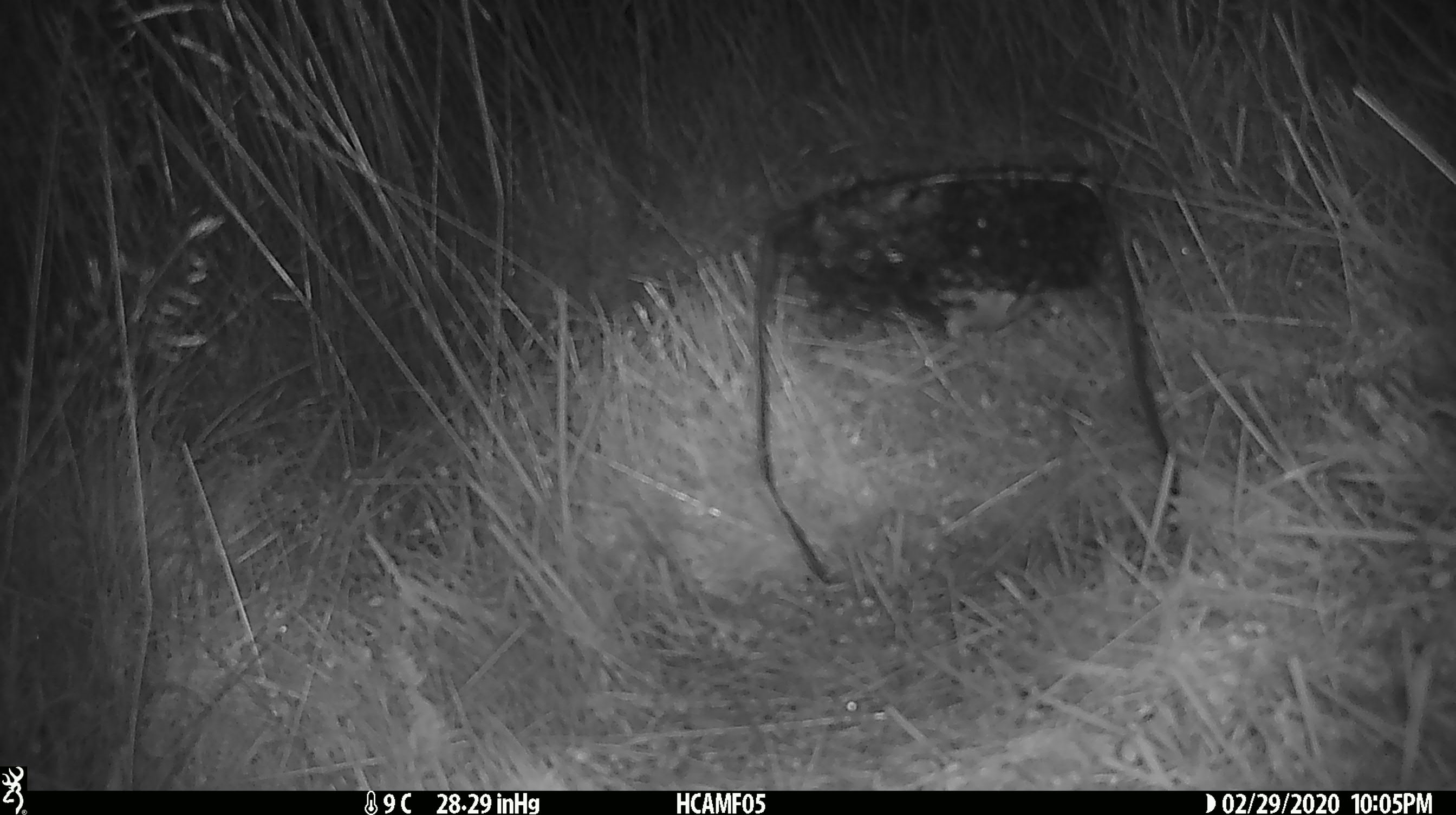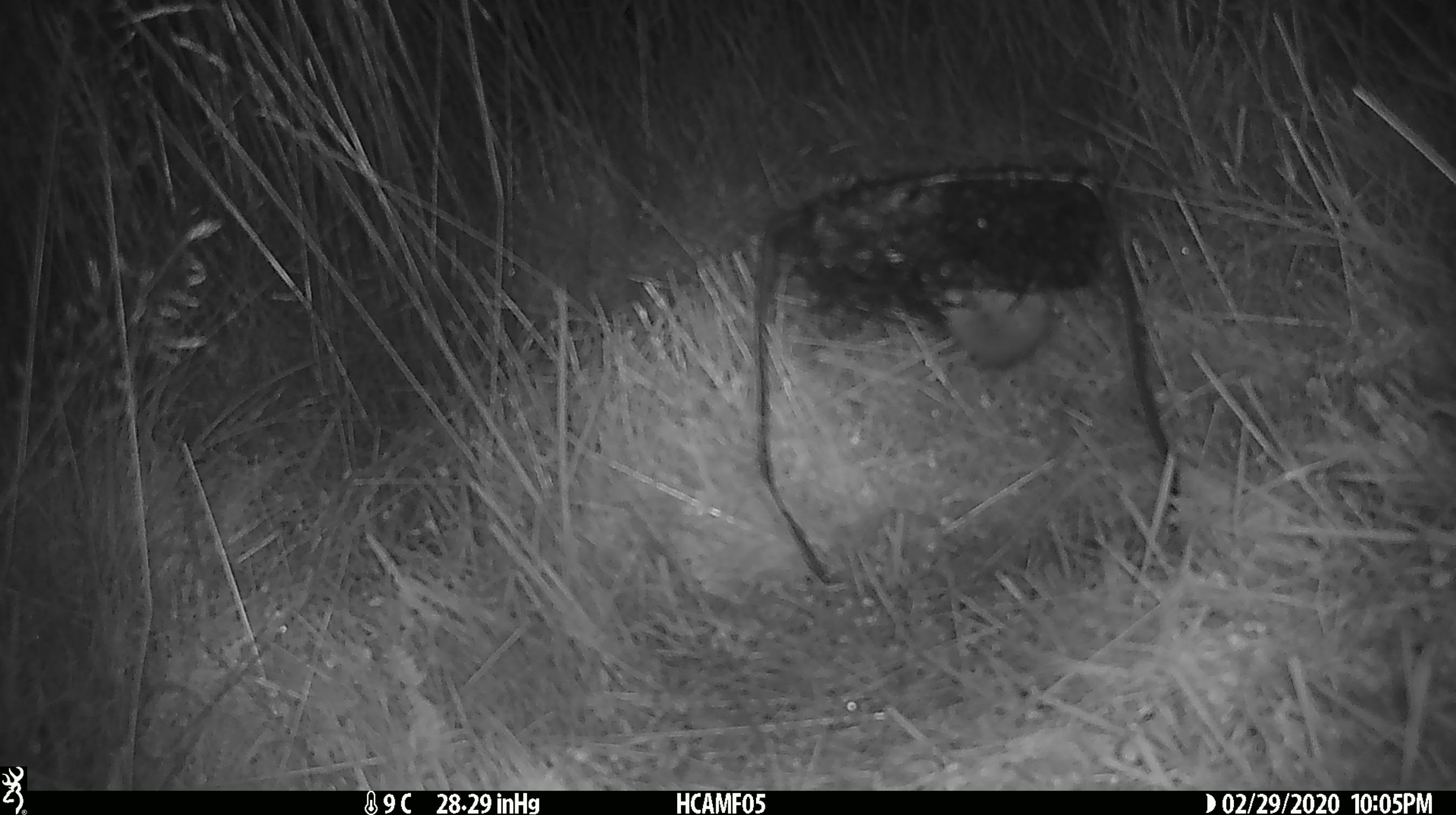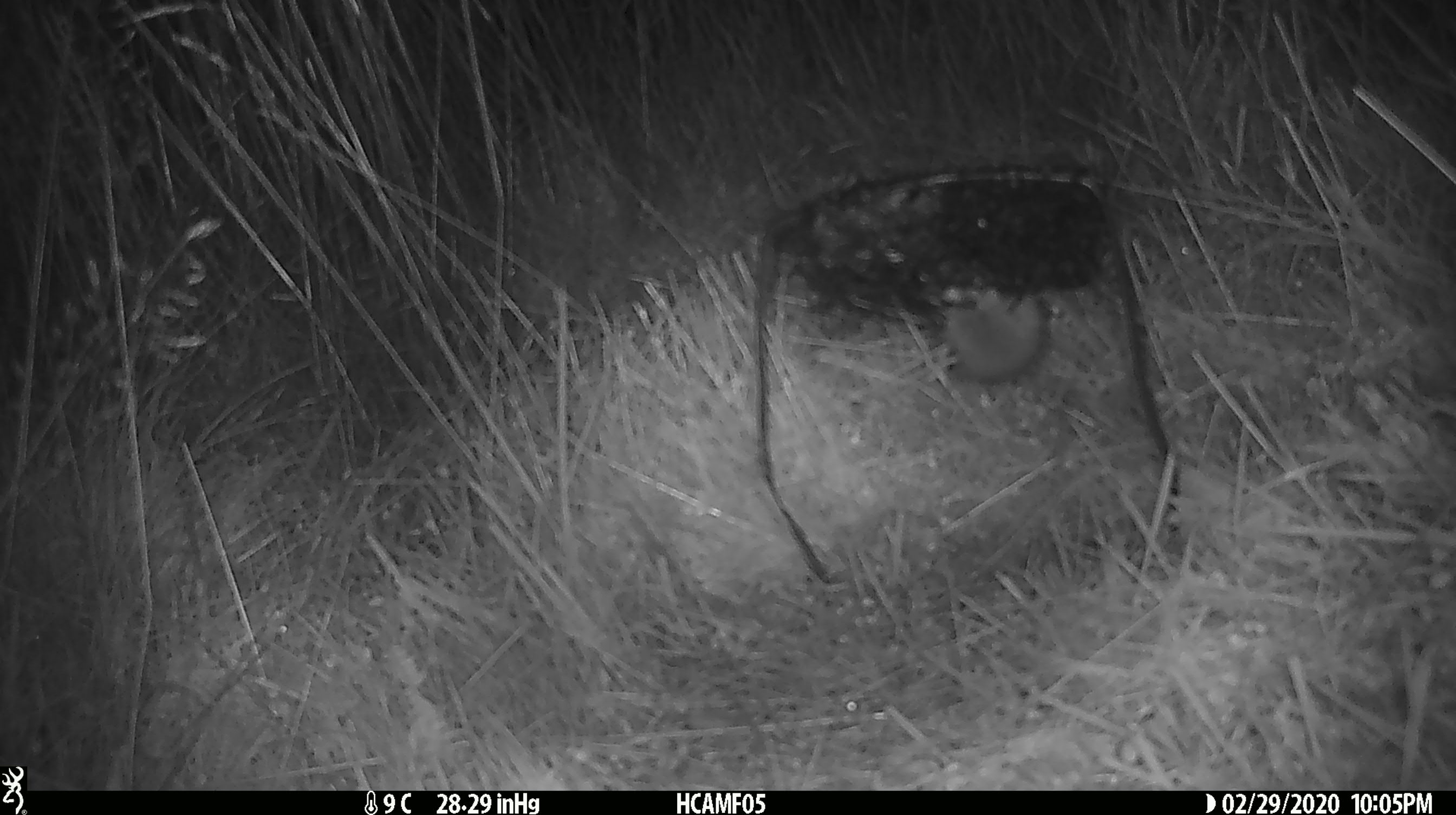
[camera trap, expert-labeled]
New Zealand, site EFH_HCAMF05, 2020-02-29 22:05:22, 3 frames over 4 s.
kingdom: Animalia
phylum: Chordata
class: Mammalia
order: Rodentia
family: Muridae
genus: Mus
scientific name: Mus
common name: mouse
Mouse (Mus).